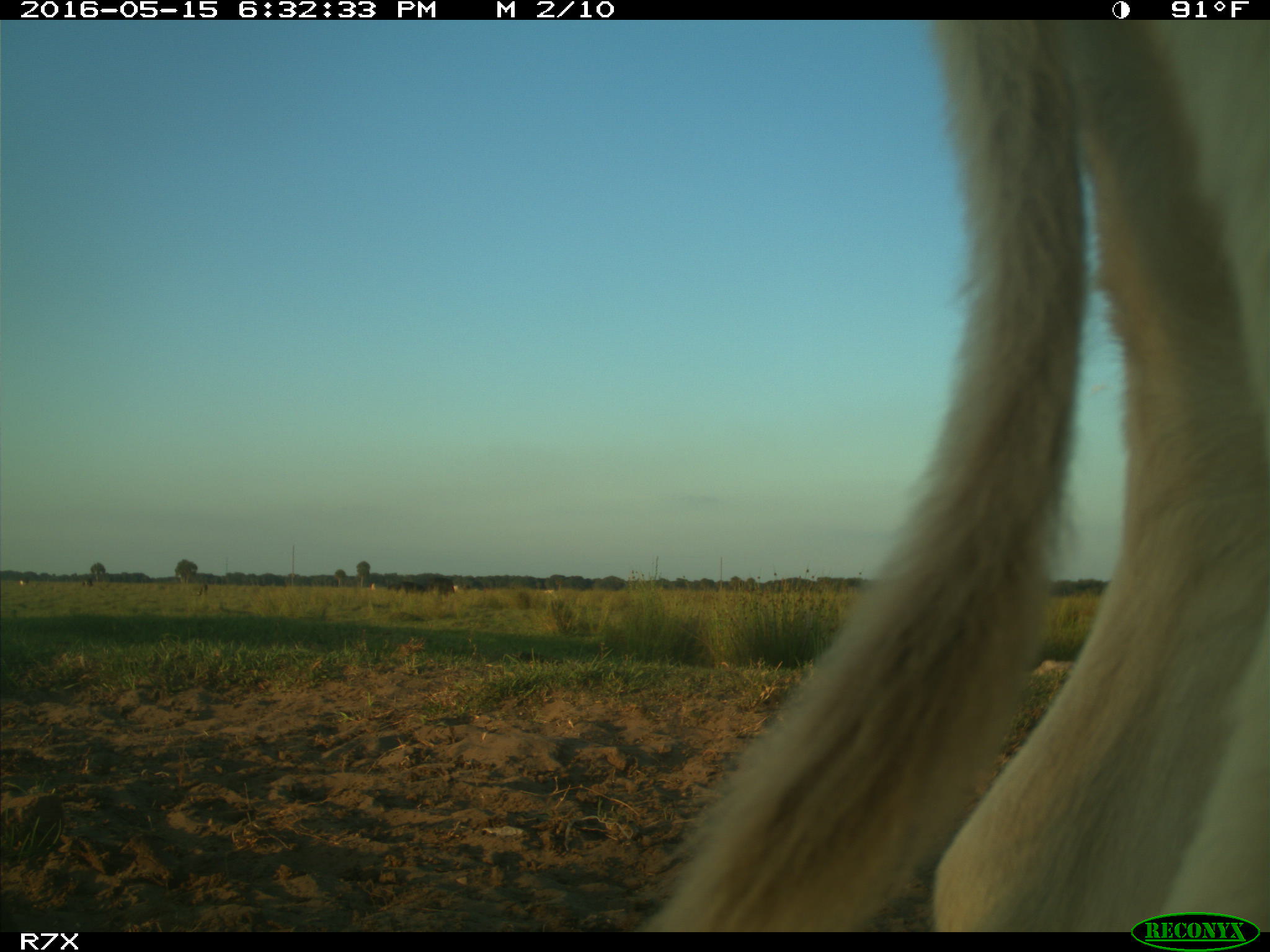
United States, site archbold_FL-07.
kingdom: Animalia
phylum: Chordata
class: Mammalia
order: Artiodactyla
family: Bovidae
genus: Bos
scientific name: Bos taurus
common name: domestic cow